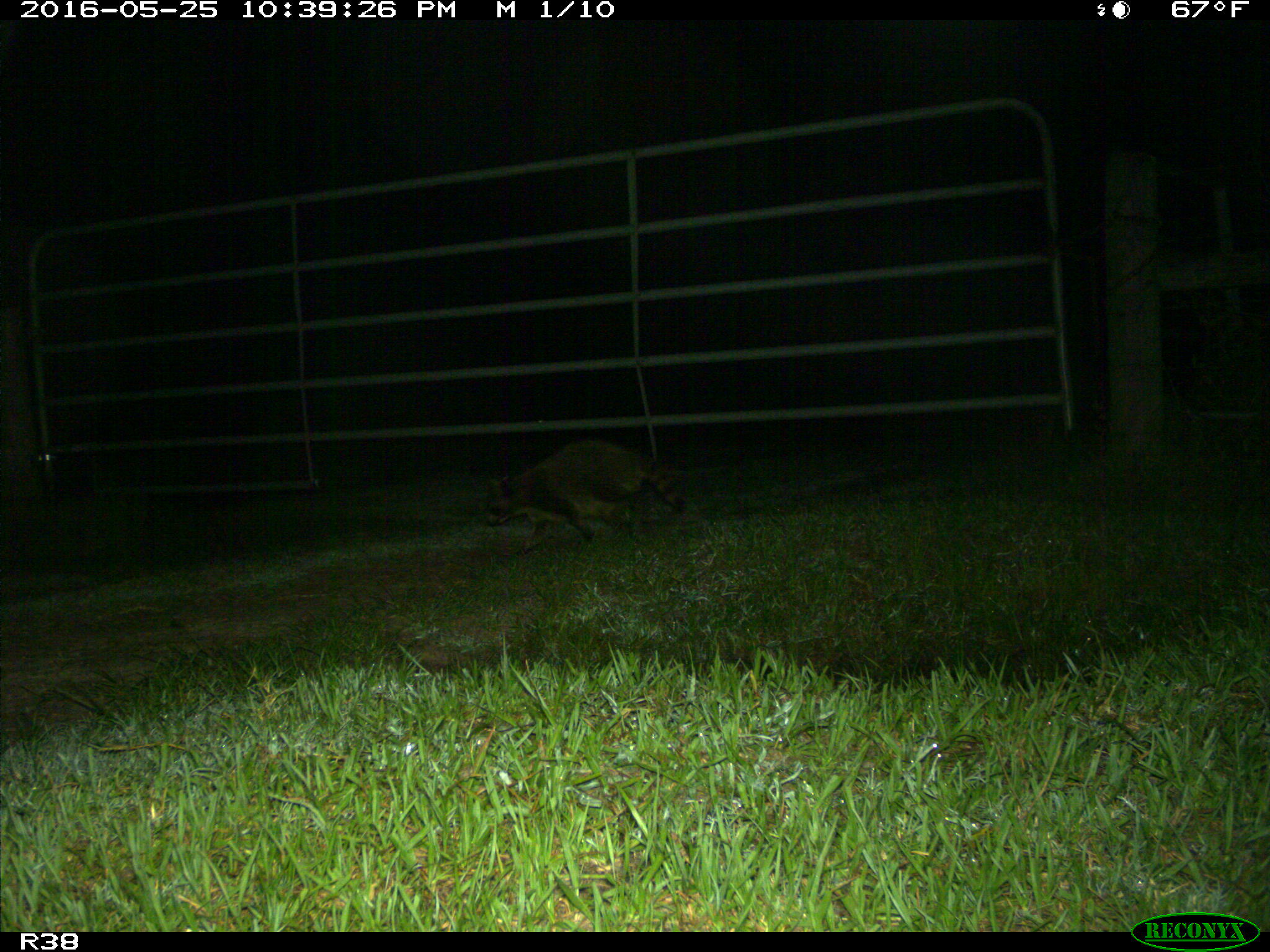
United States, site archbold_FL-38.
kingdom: Animalia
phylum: Chordata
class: Mammalia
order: Carnivora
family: Procyonidae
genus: Procyon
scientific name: Procyon lotor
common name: common raccoon